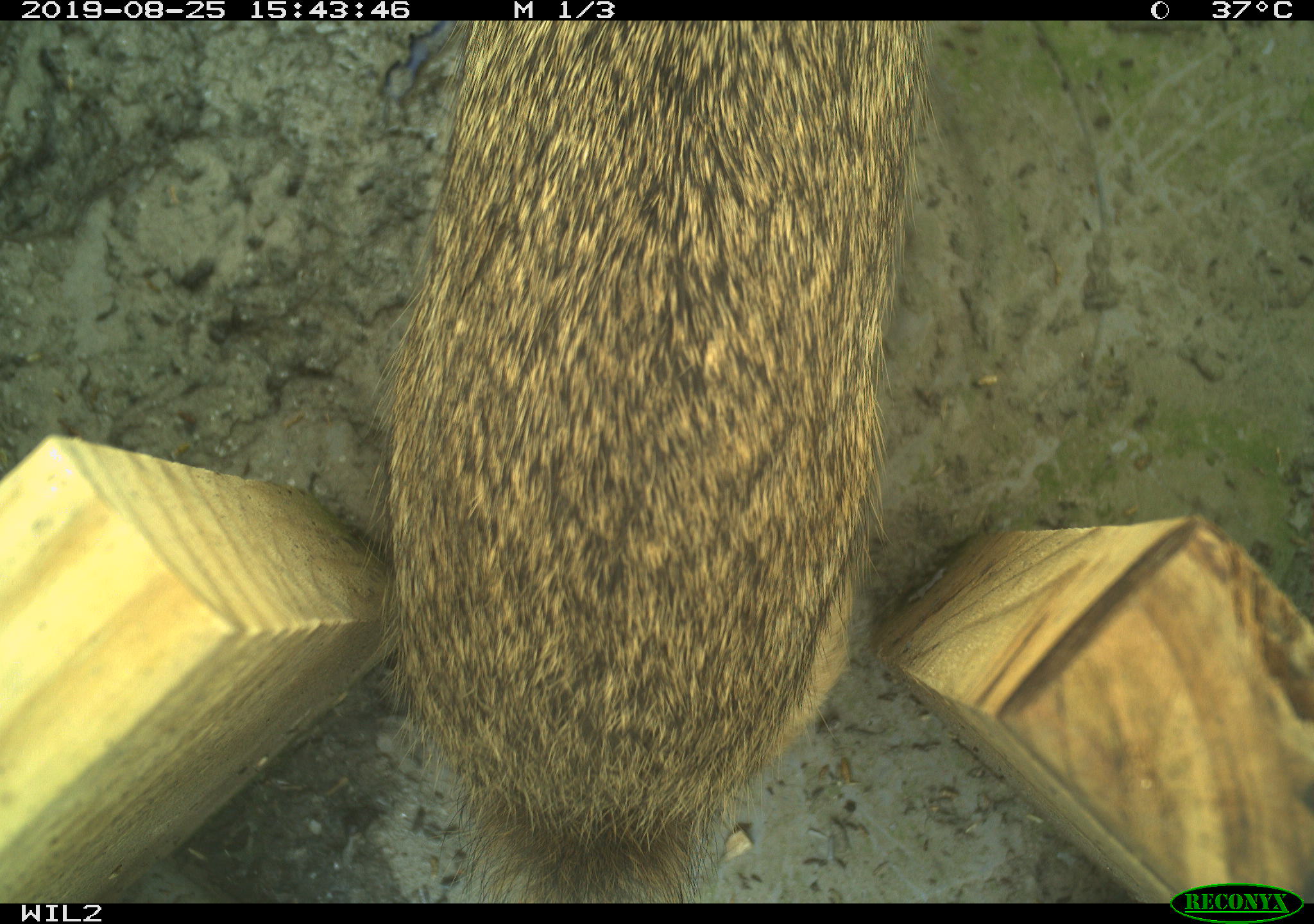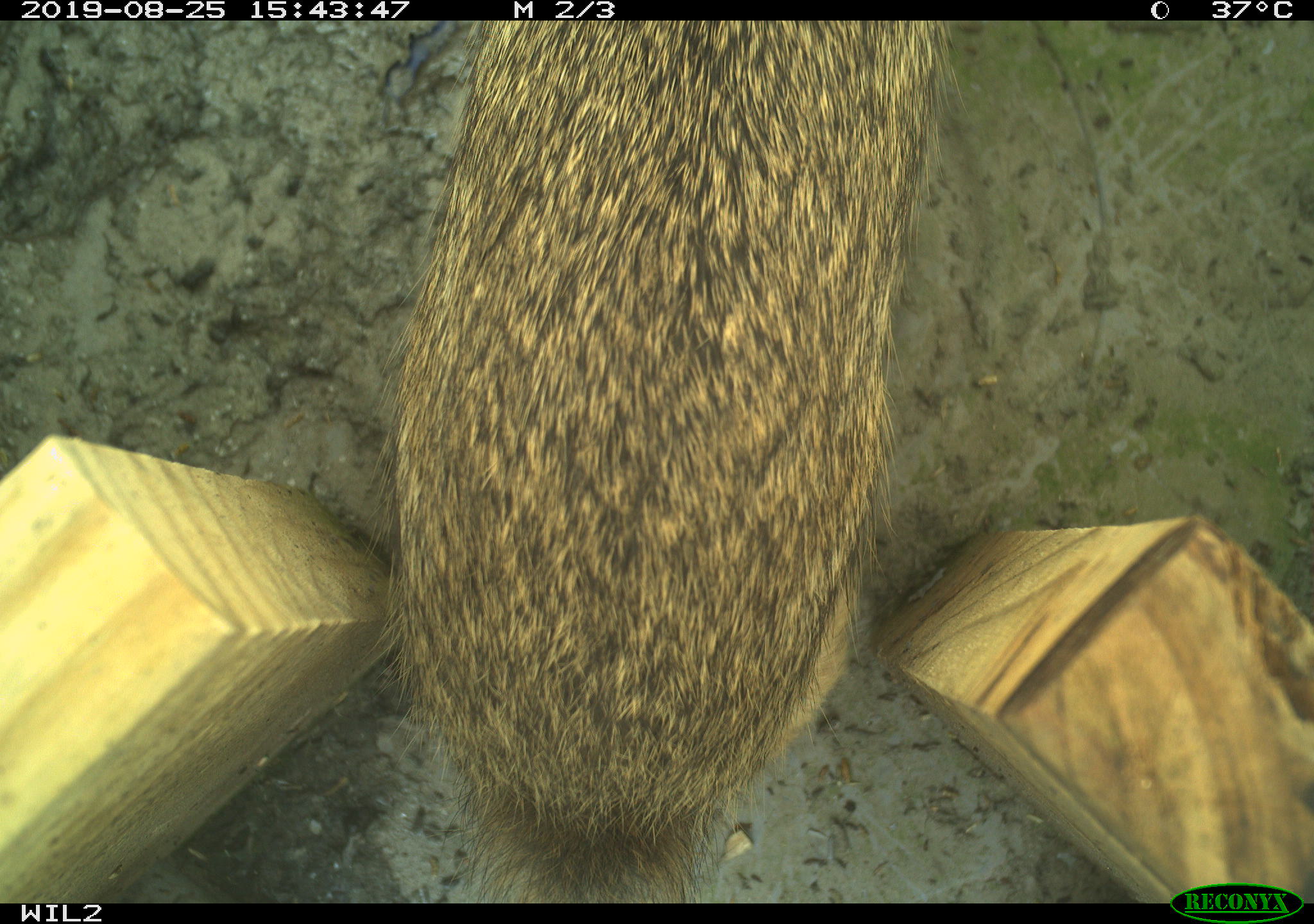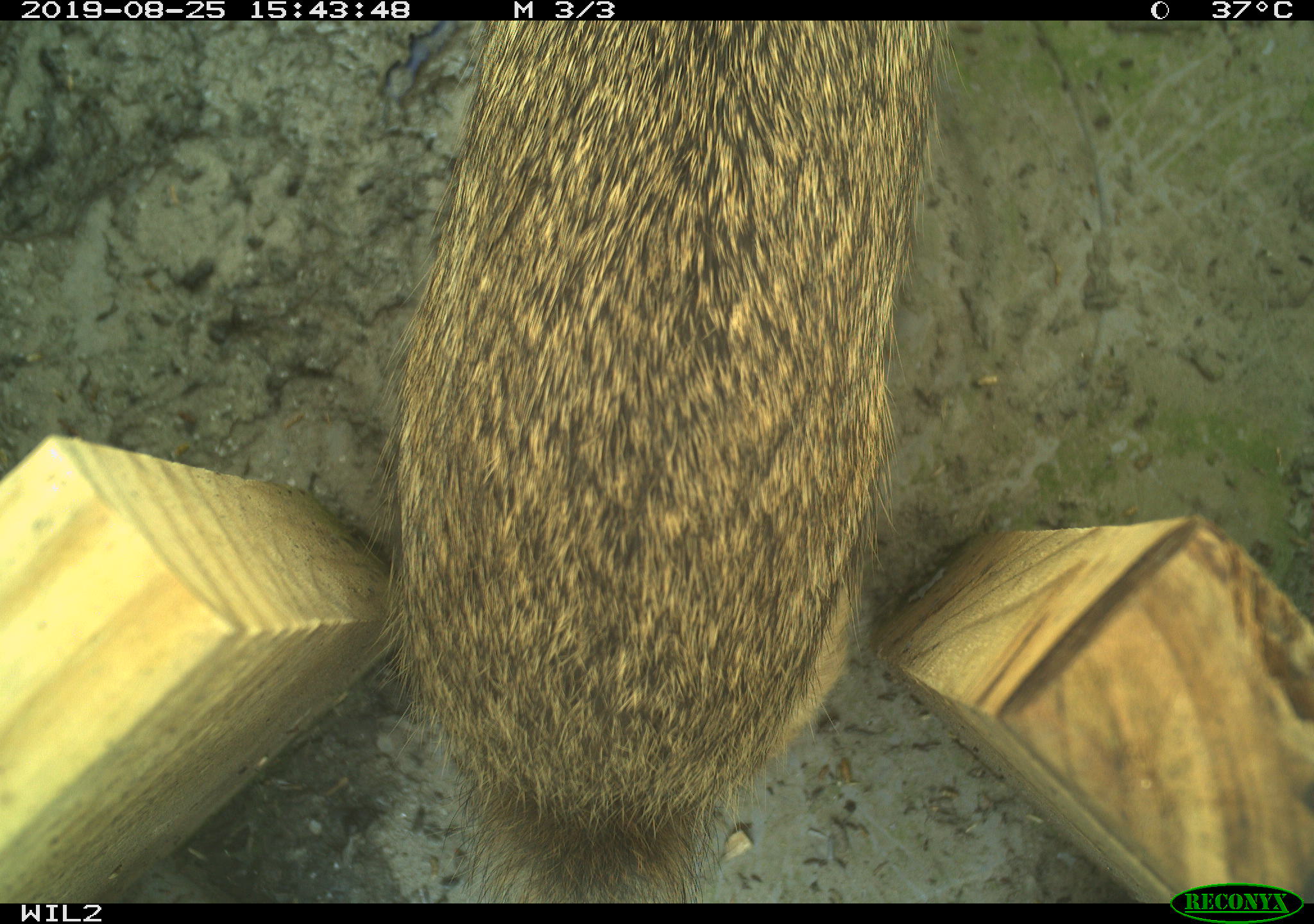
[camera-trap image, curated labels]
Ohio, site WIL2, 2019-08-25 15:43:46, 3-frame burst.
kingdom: Animalia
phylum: Chordata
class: Mammalia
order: Lagomorpha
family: Leporidae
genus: Sylvilagus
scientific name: Sylvilagus floridanus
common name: eastern cottontail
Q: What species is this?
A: Eastern cottontail (Sylvilagus floridanus).